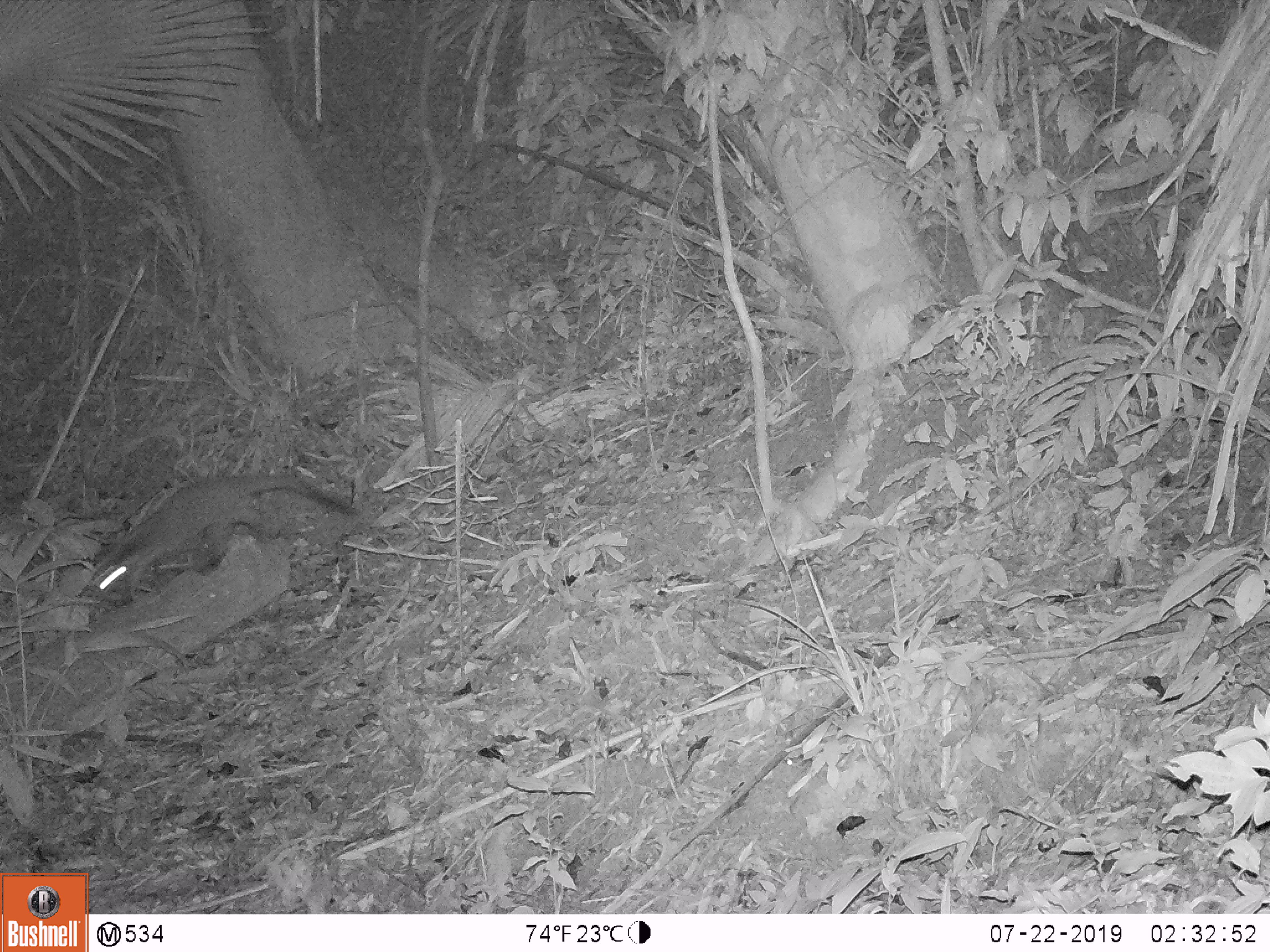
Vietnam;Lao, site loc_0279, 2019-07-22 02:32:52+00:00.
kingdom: Animalia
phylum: Chordata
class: Mammalia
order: Carnivora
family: Viverridae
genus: Paguma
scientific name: Paguma larvata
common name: masked palm civet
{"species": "masked palm civet (Paguma larvata)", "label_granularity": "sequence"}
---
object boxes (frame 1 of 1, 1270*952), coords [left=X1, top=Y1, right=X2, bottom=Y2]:
masked palm civet: [left=95, top=471, right=361, bottom=596]